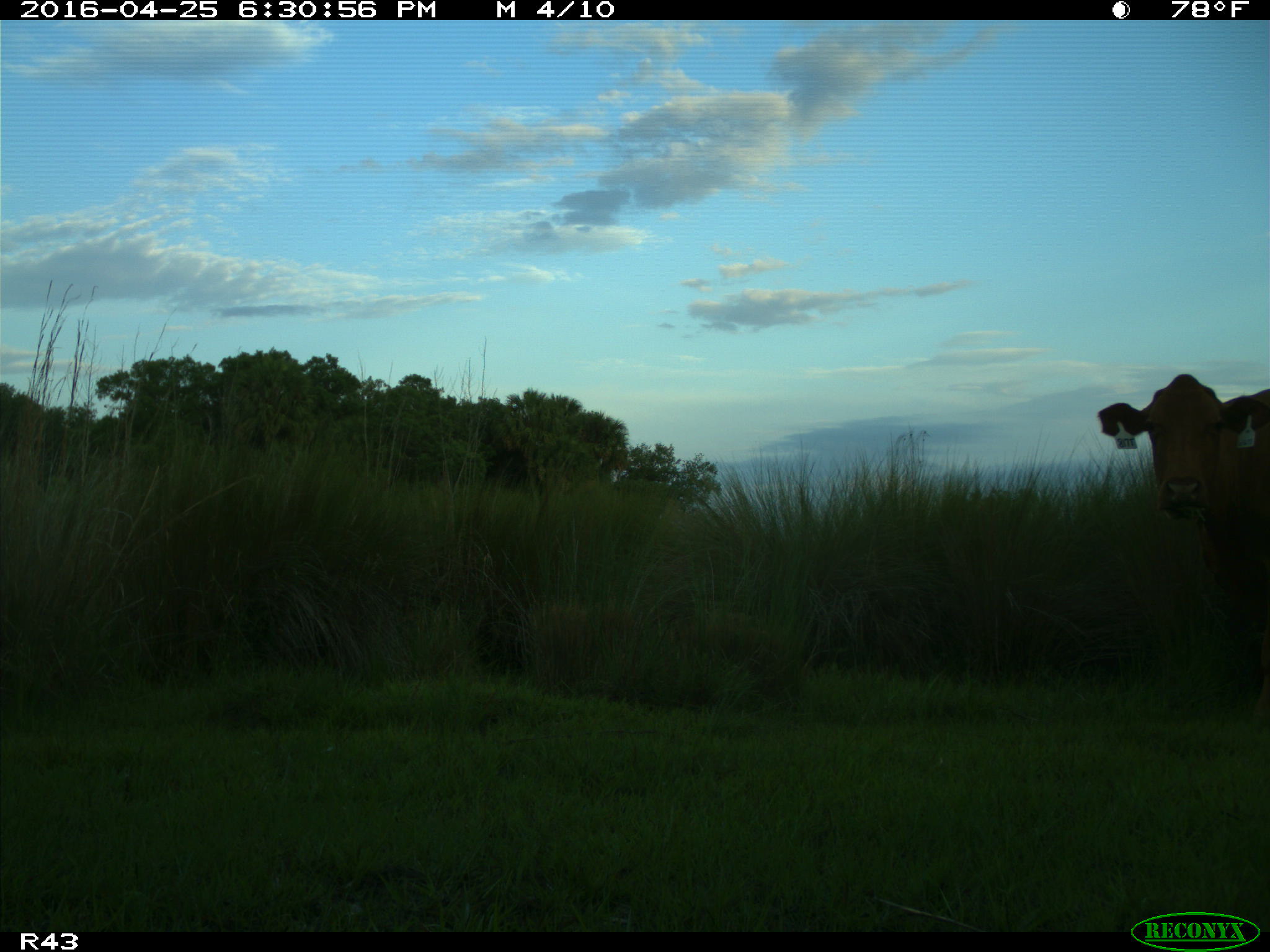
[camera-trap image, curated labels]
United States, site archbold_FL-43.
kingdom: Animalia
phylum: Chordata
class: Mammalia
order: Artiodactyla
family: Bovidae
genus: Bos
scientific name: Bos taurus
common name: domestic cow